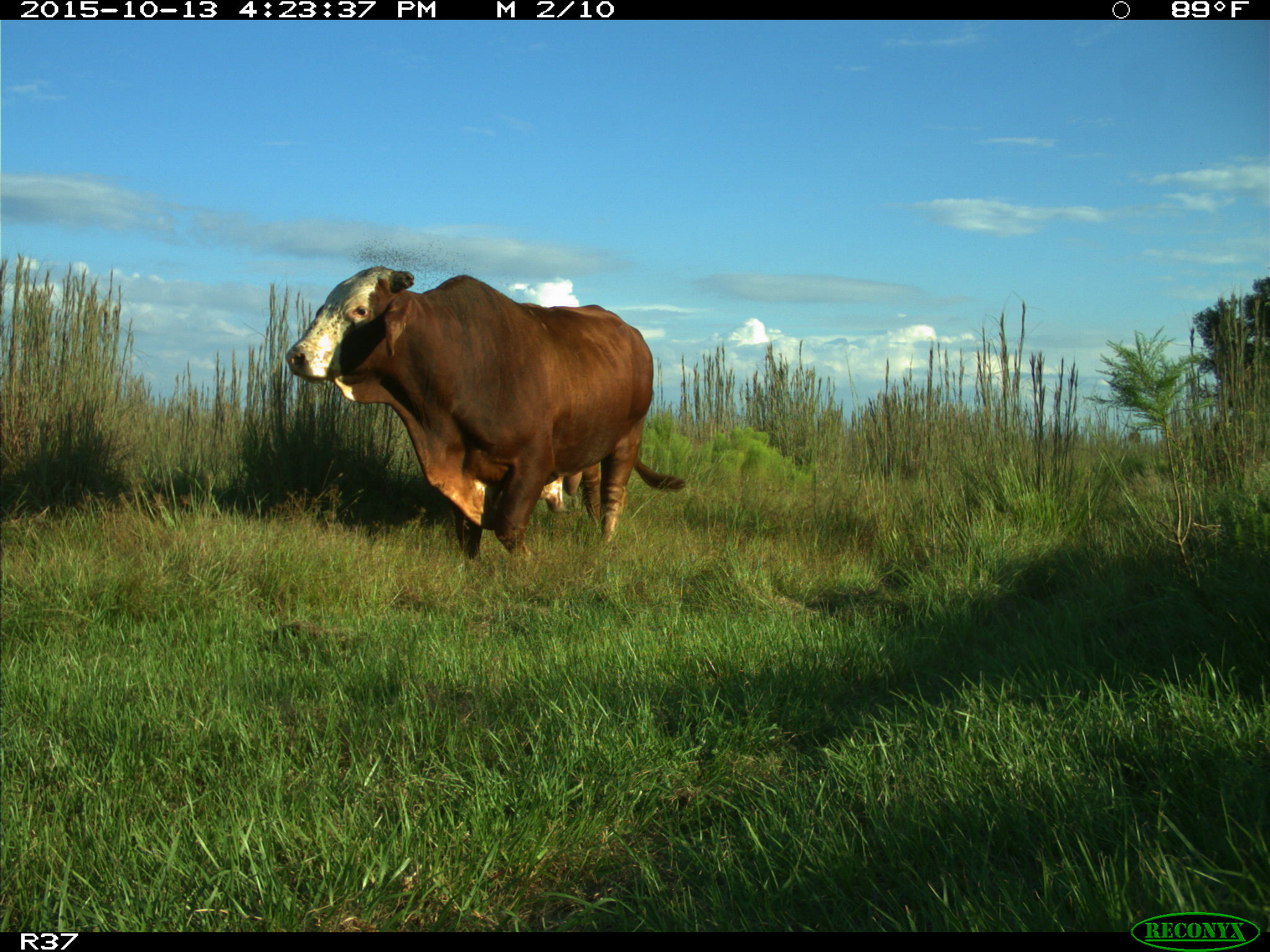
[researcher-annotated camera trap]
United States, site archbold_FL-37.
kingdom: Animalia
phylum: Chordata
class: Mammalia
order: Artiodactyla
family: Bovidae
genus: Bos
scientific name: Bos taurus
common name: domestic cow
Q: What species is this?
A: Bos taurus (domestic cow).